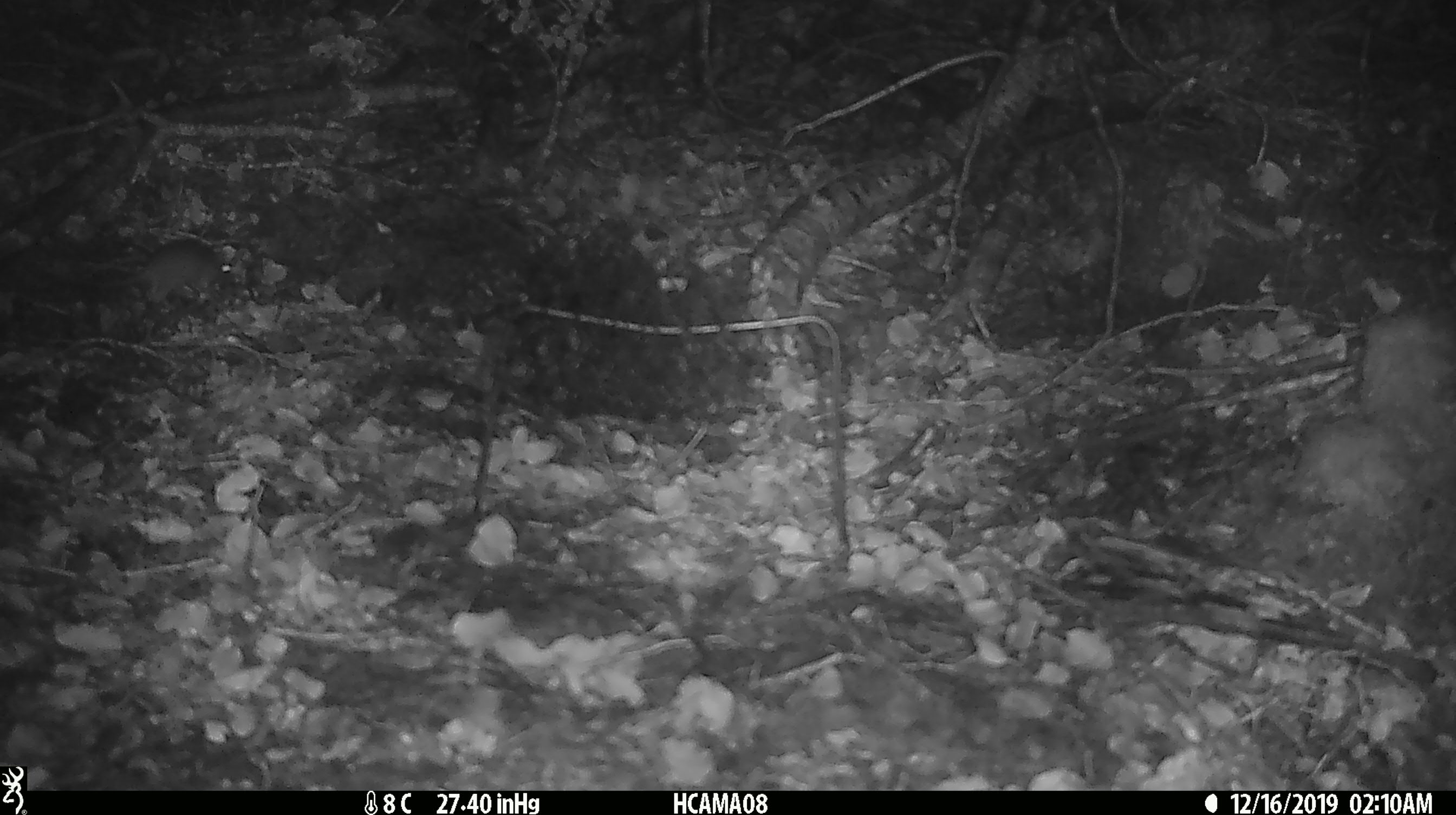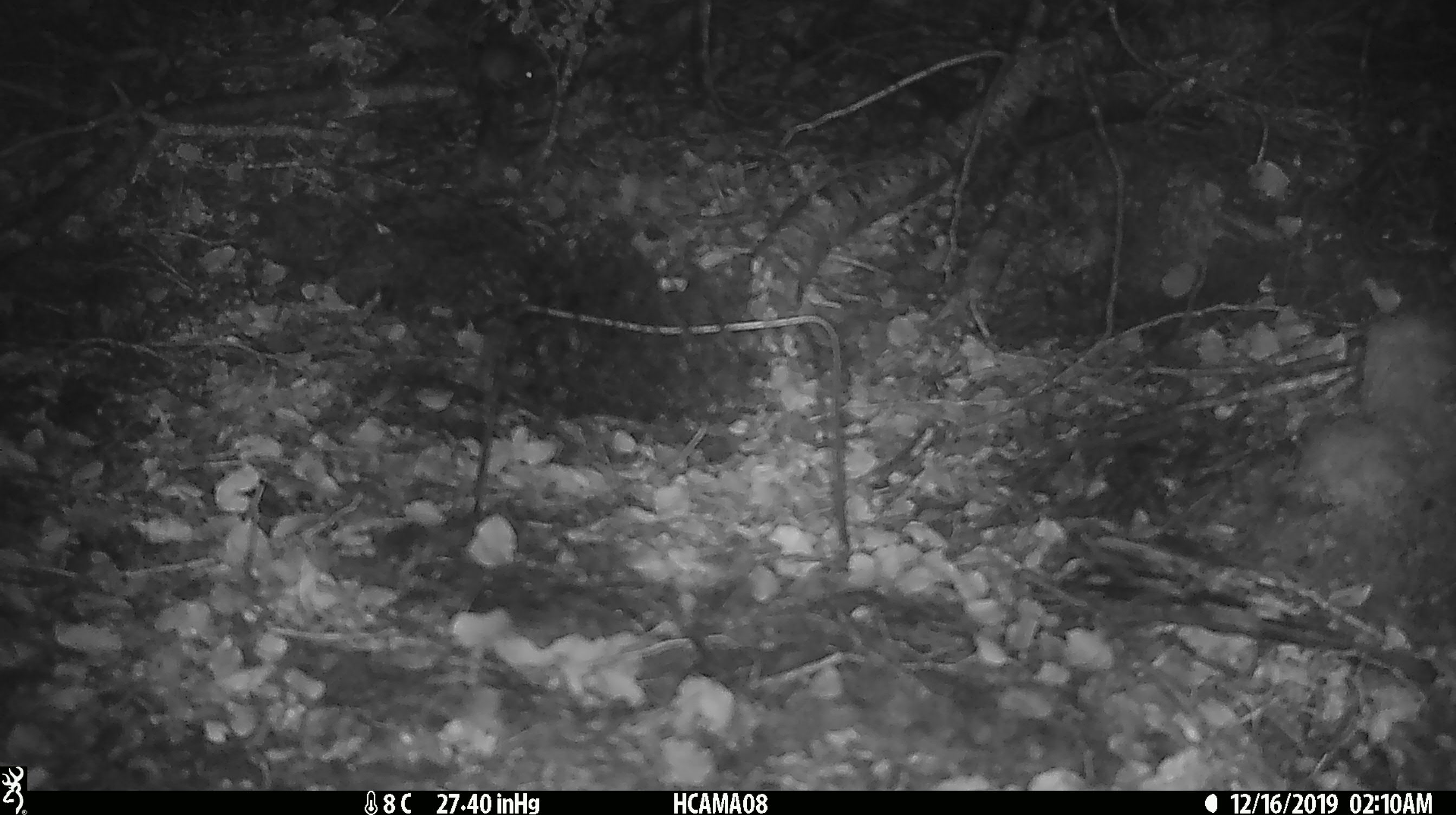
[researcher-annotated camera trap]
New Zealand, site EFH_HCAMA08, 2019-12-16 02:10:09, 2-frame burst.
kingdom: Animalia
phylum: Chordata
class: Mammalia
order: Rodentia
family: Muridae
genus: Mus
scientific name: Mus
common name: mouse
Mouse (Mus).